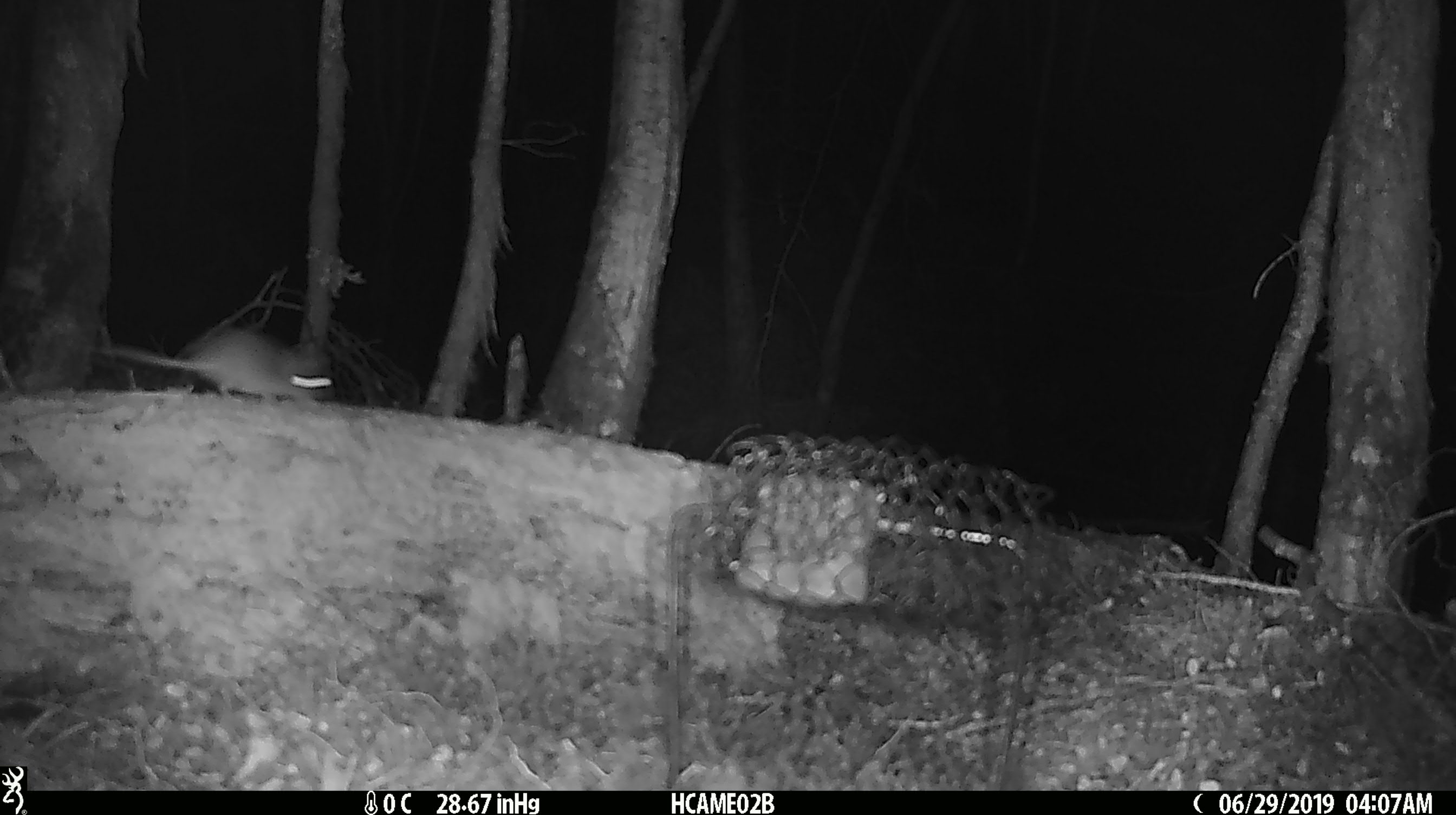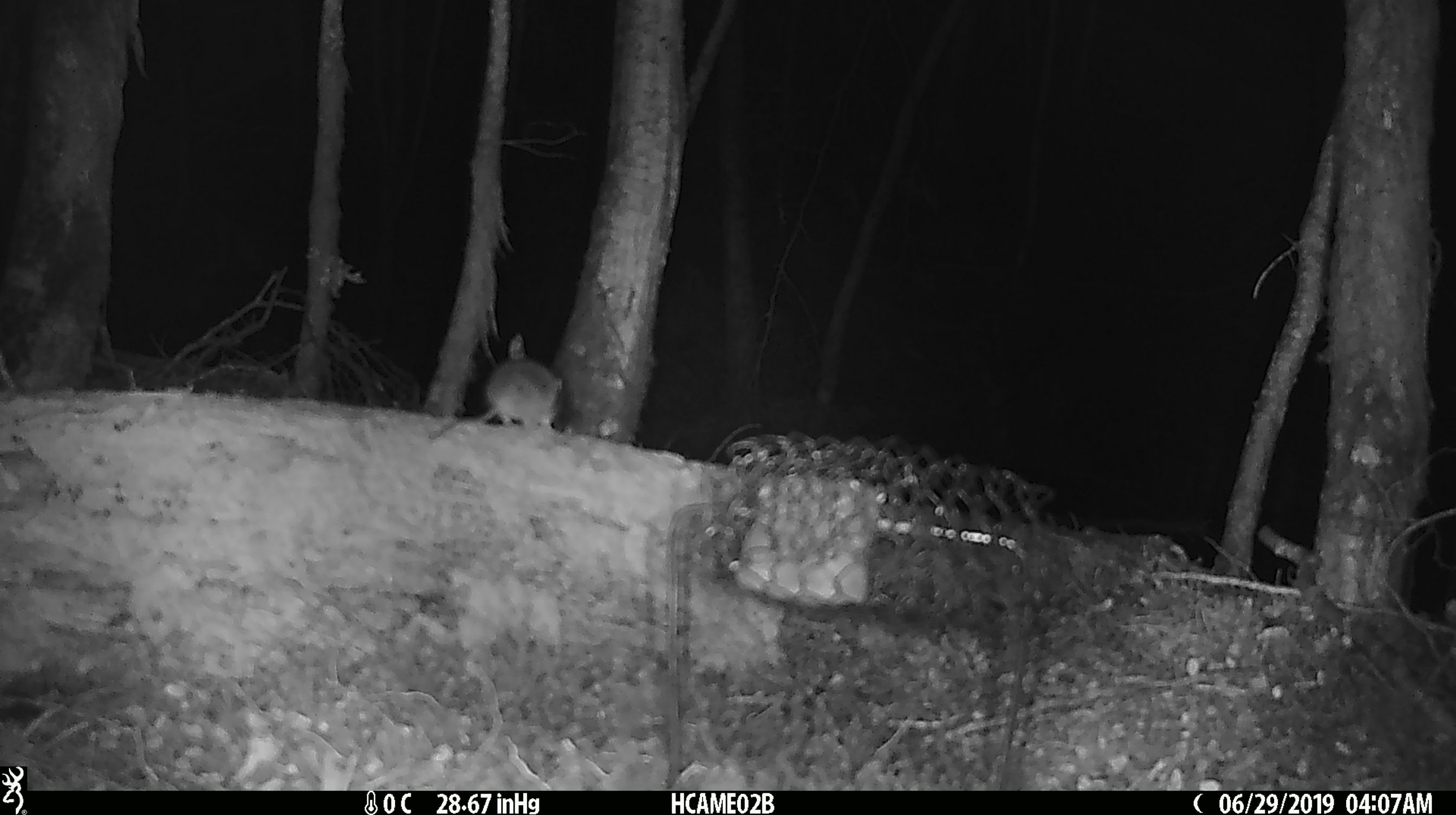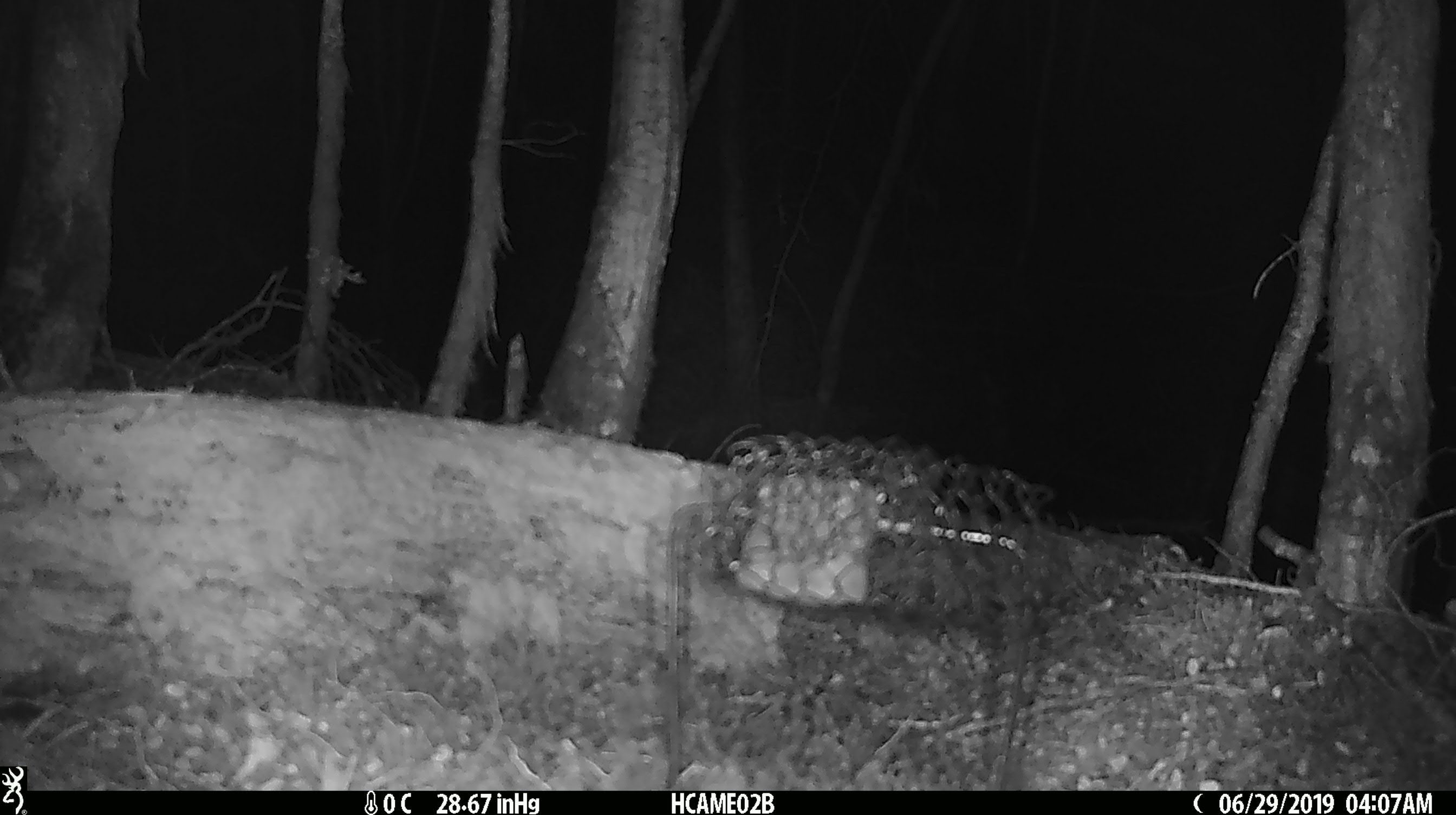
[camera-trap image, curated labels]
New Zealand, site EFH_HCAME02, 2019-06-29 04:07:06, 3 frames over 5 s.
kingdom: Animalia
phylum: Chordata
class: Mammalia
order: Rodentia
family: Muridae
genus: Mus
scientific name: Mus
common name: mouse